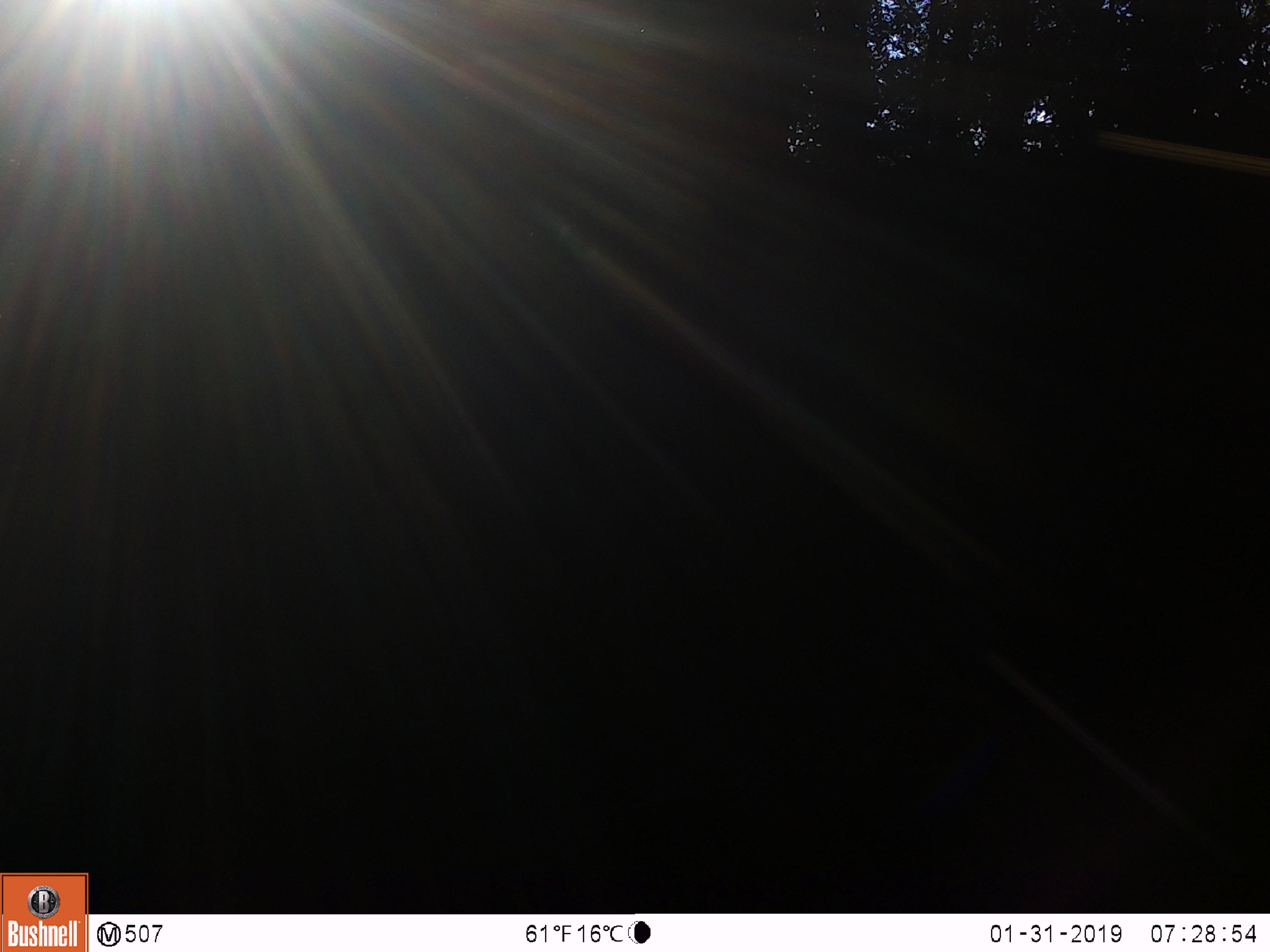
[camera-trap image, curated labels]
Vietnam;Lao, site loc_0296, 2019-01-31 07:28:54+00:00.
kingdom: Animalia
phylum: Chordata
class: Mammalia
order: Artiodactyla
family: Cervidae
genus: Rusa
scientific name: Rusa unicolor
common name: sambar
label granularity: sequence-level